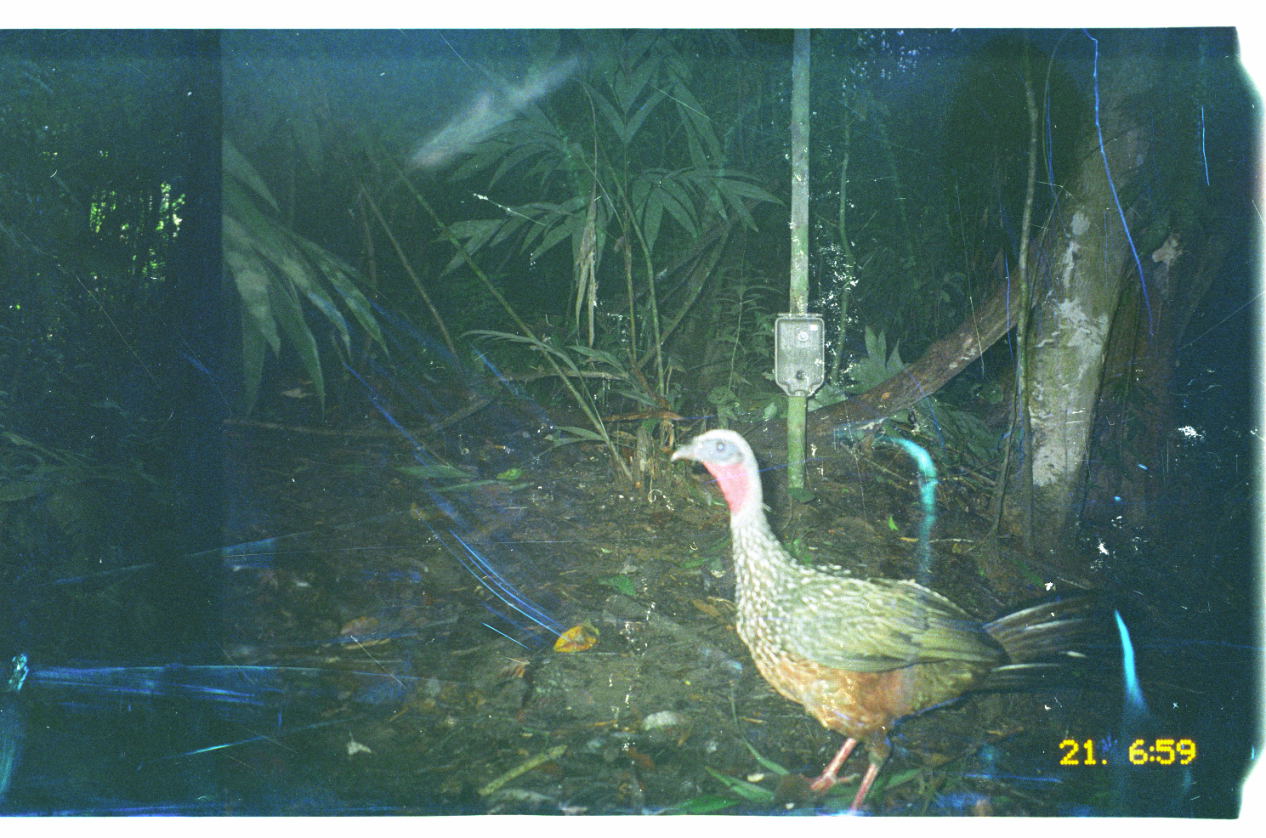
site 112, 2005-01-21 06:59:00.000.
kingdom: Animalia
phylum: Chordata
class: Aves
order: Galliformes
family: Cracidae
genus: Penelope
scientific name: Penelope jacquacu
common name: spix's guan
Penelope jacquacu (spix's guan).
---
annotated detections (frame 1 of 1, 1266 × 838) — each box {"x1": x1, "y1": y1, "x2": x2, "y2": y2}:
penelope jacquacu: {"x1": 664, "y1": 425, "x2": 1262, "y2": 815}